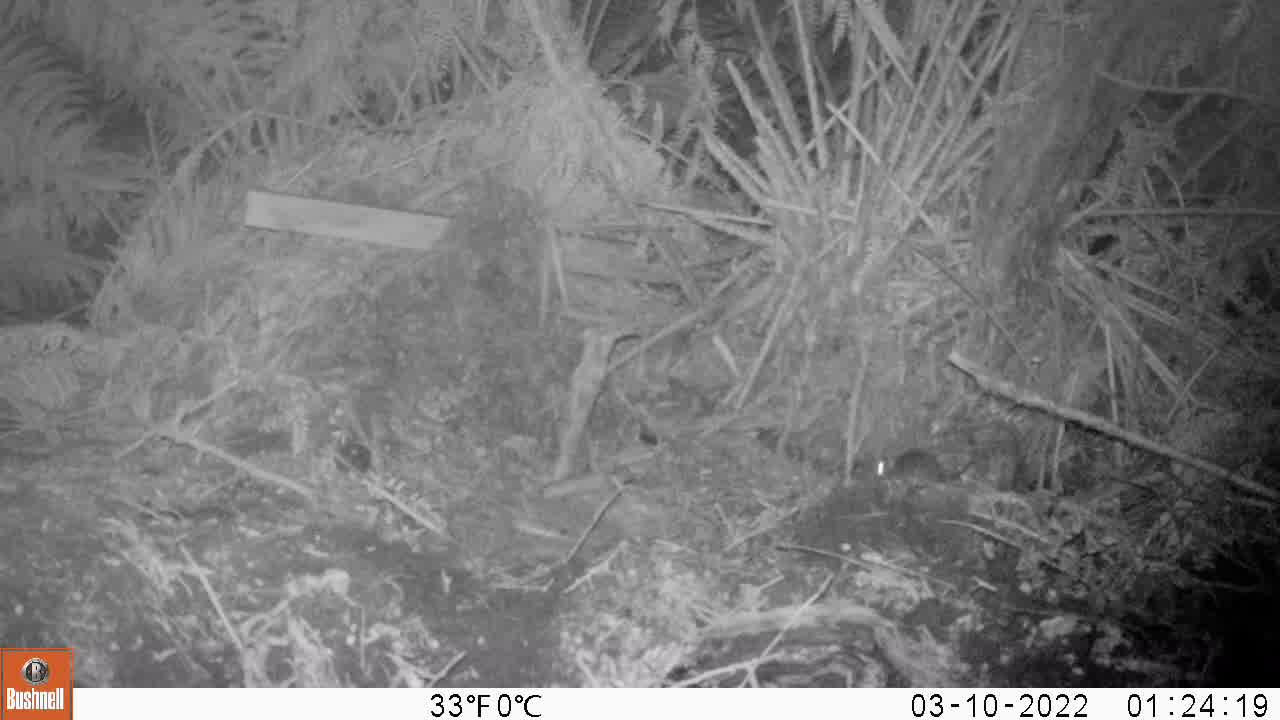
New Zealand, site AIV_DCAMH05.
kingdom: Animalia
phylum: Chordata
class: Mammalia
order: Rodentia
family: Muridae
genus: Mus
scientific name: Mus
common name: mouse